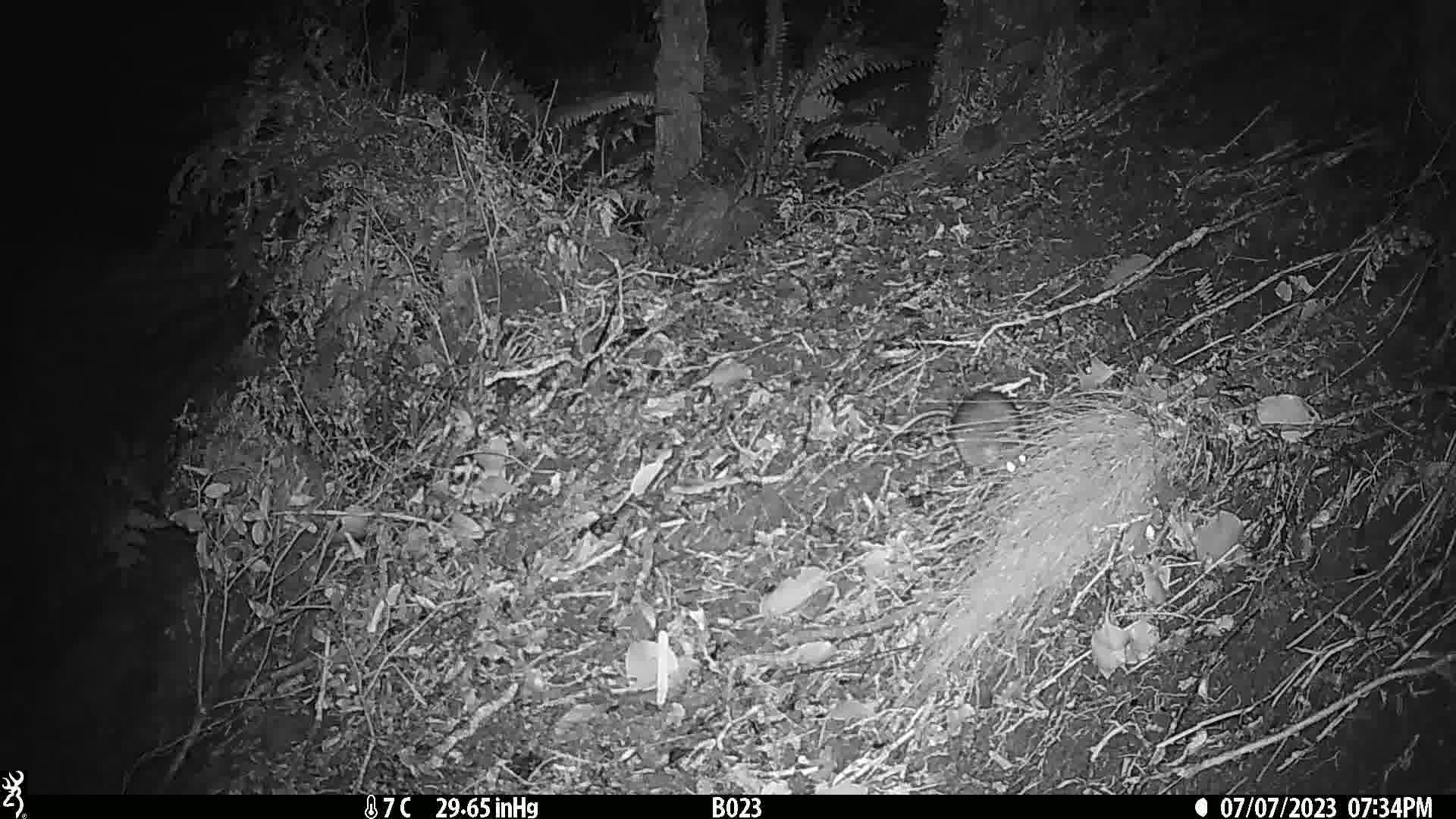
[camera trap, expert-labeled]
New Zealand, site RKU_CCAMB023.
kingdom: Animalia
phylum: Chordata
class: Mammalia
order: Rodentia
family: Muridae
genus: Rattus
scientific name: Rattus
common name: rat